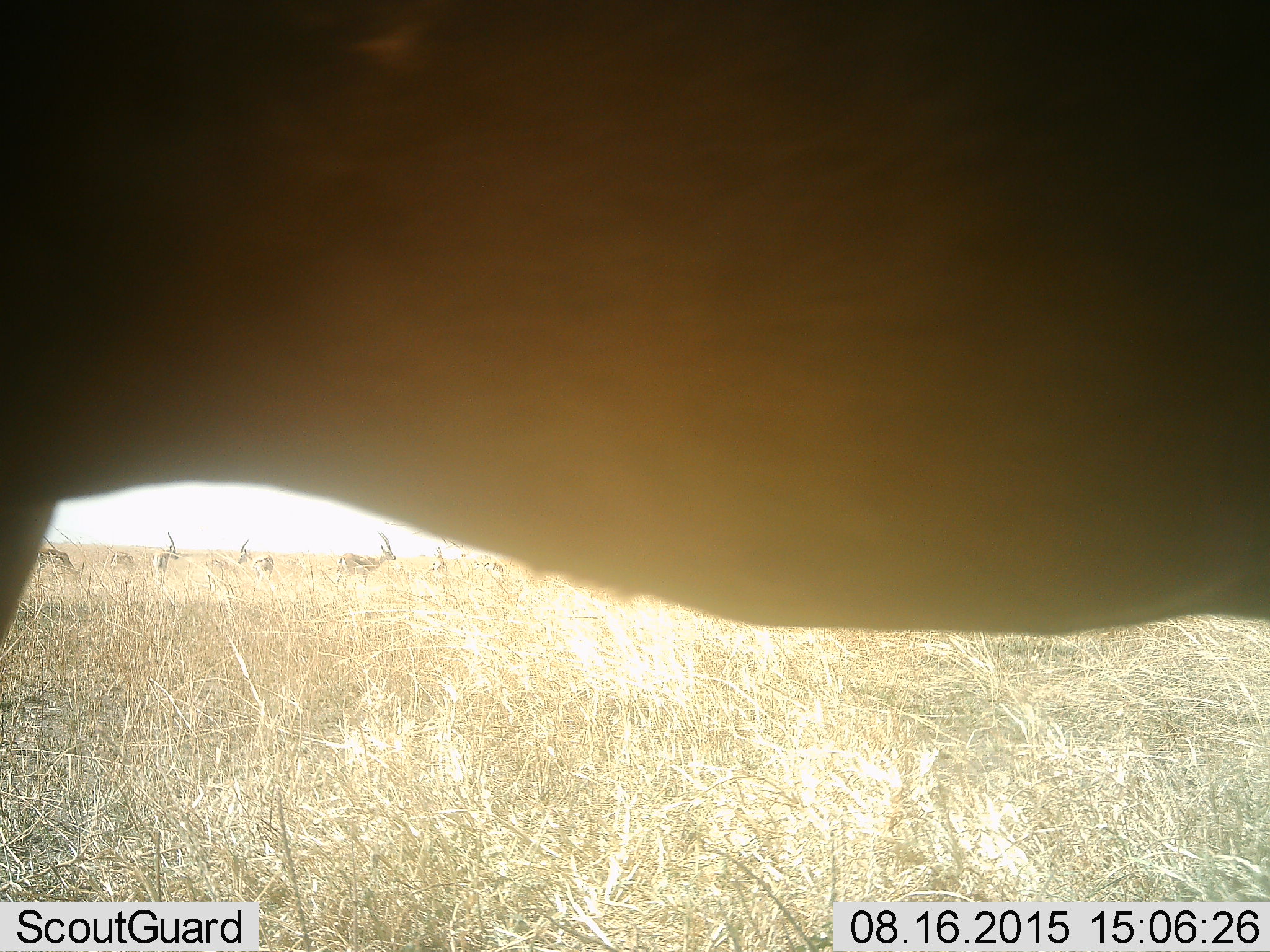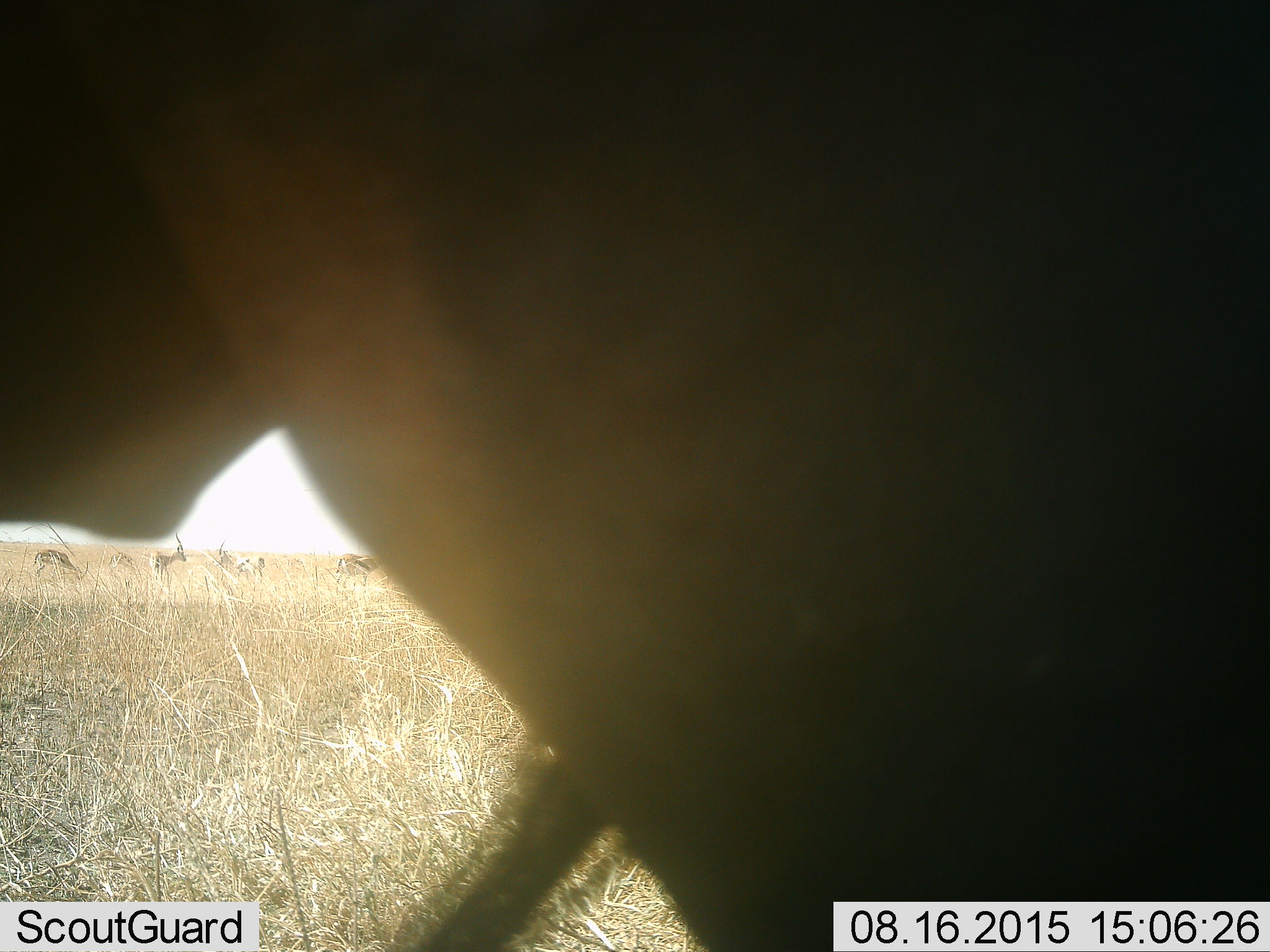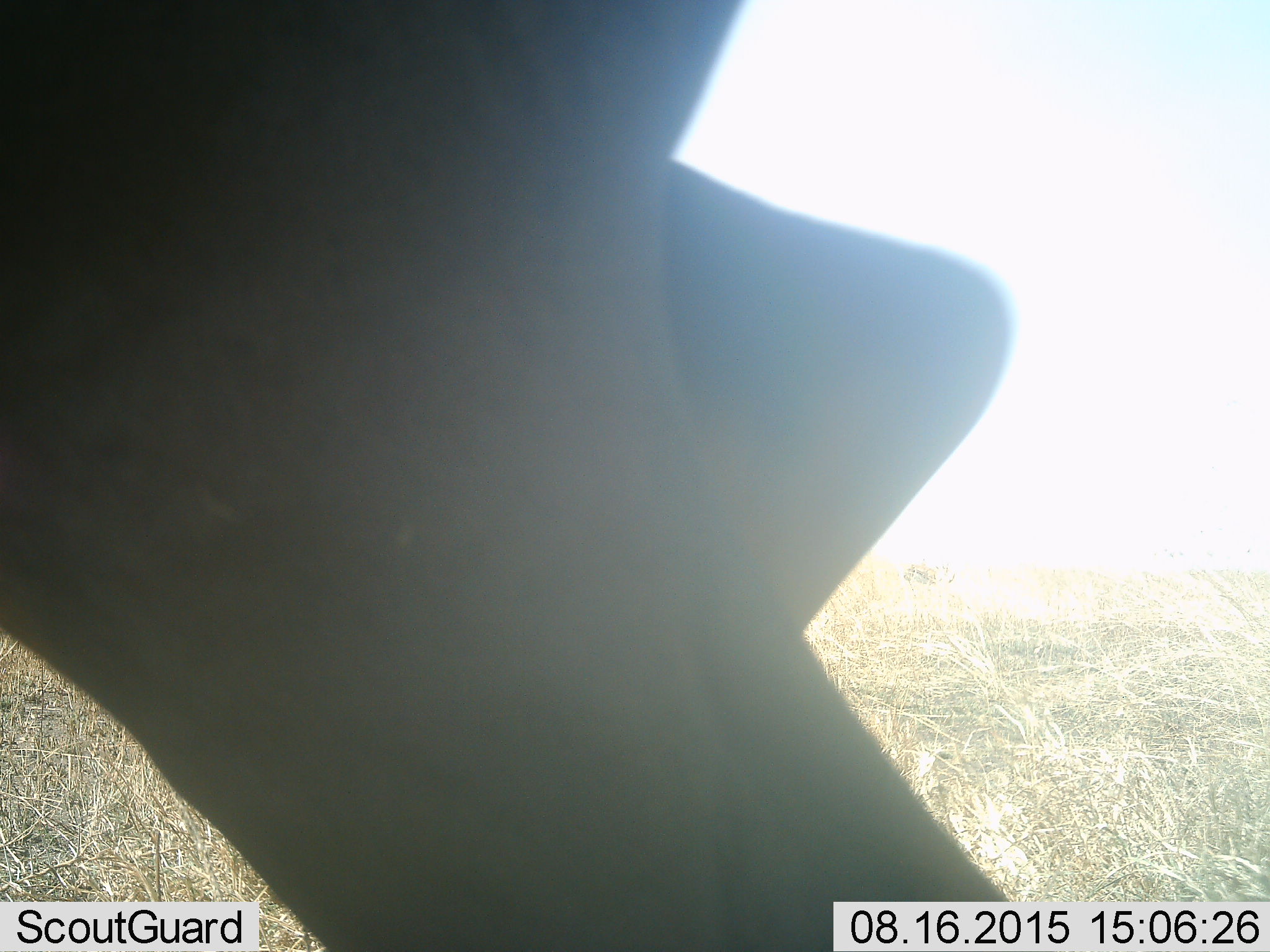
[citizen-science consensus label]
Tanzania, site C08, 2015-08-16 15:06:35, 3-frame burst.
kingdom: Animalia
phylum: Chordata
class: Mammalia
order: Artiodactyla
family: Bovidae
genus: Eudorcas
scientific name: Eudorcas thomsonii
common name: thomson's gazelle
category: gazellethomsons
Gazellethomsons (thomson's gazelle) (Eudorcas thomsonii), count 8. Behavior (volunteer vote fractions): standing 86%, resting 7%, moving 29%, interacting 0%. Young present (vote fraction): 0%. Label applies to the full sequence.